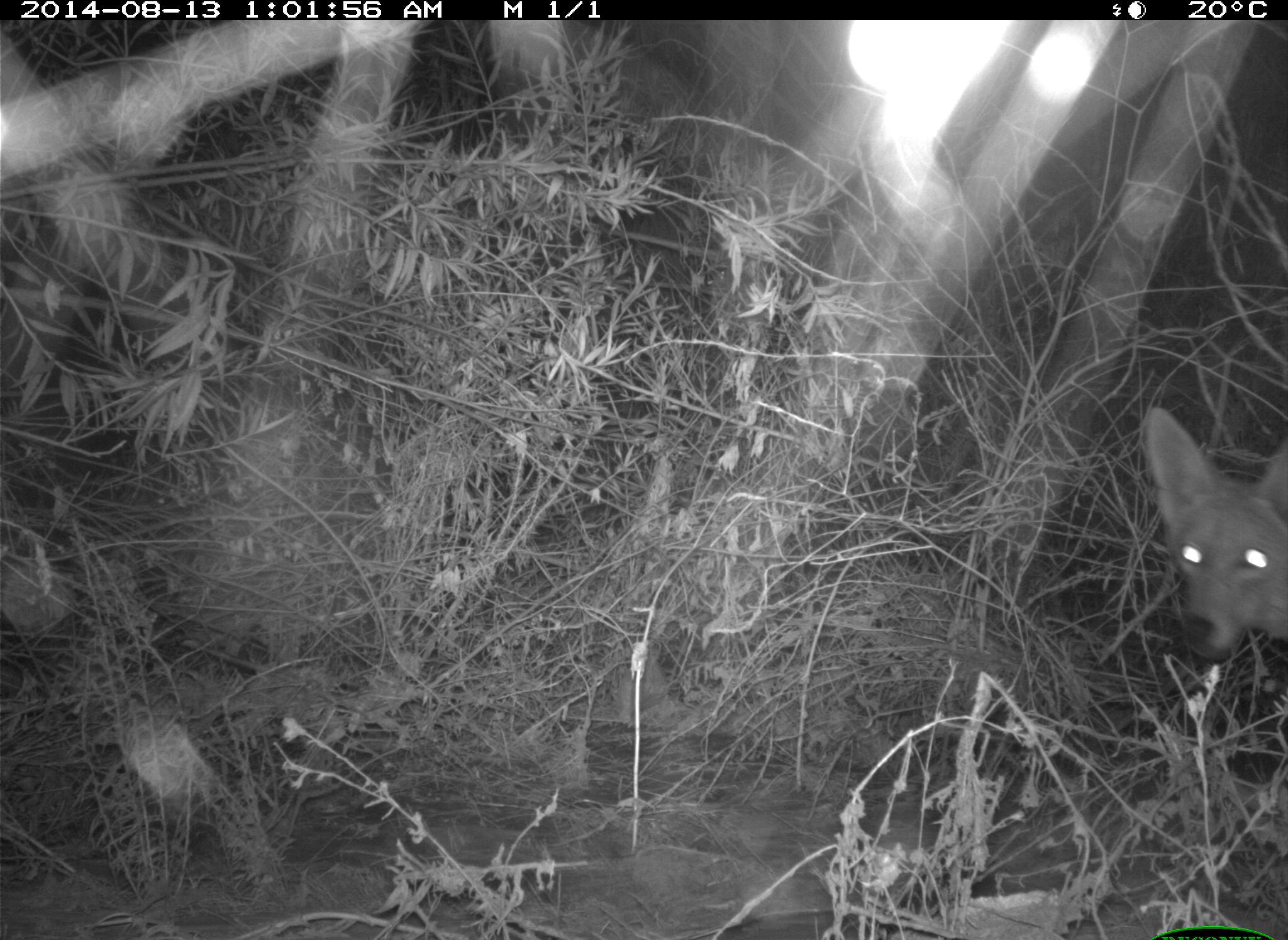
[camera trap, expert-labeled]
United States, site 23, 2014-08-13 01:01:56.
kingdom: Animalia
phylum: Chordata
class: Mammalia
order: Carnivora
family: Canidae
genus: Canis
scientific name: Canis latrans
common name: coyote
Coyote (Canis latrans).